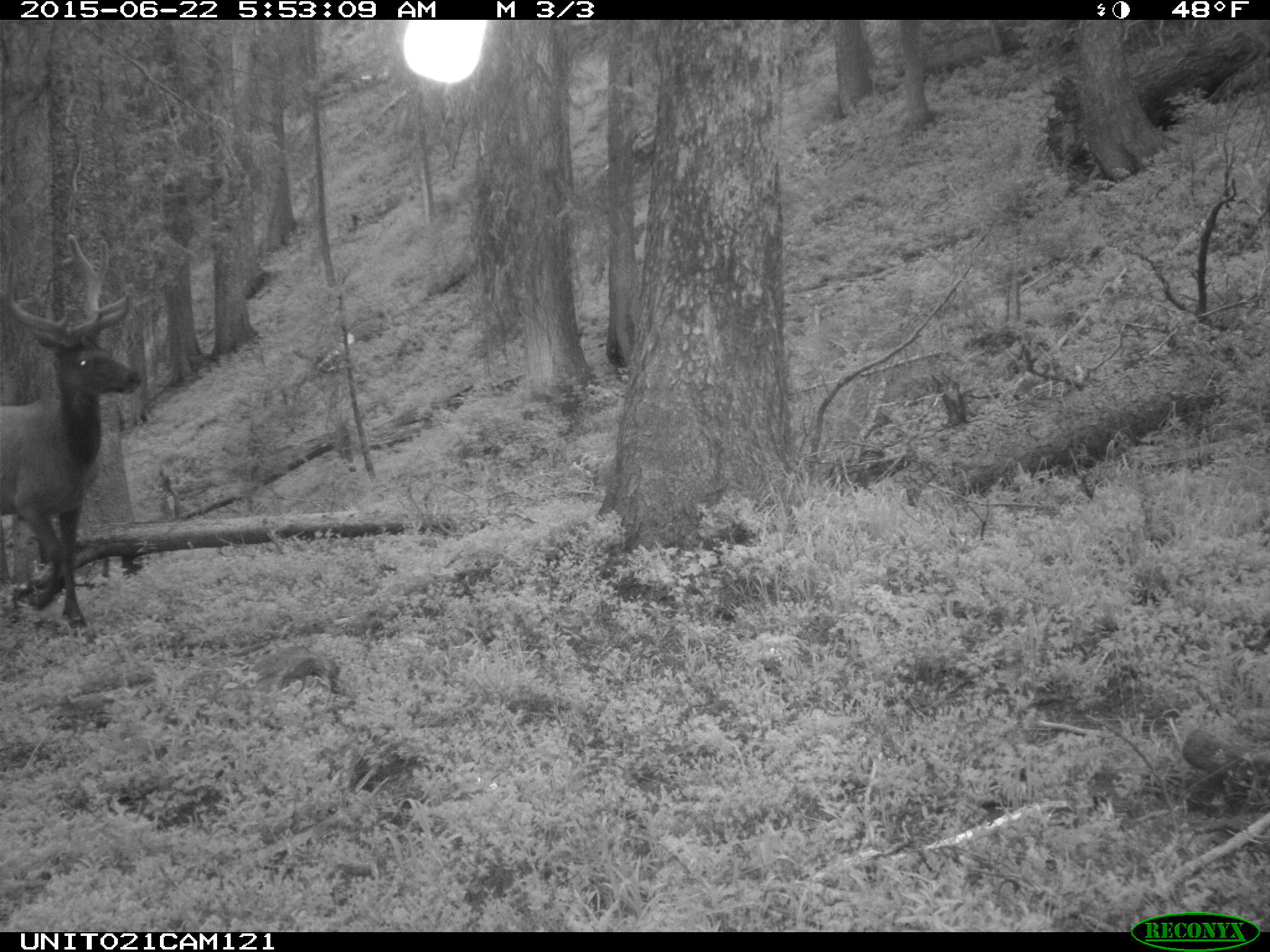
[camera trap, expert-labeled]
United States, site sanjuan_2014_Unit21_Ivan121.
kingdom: Animalia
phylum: Chordata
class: Mammalia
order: Artiodactyla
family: Cervidae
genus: Cervus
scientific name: Cervus elaphus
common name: red deer